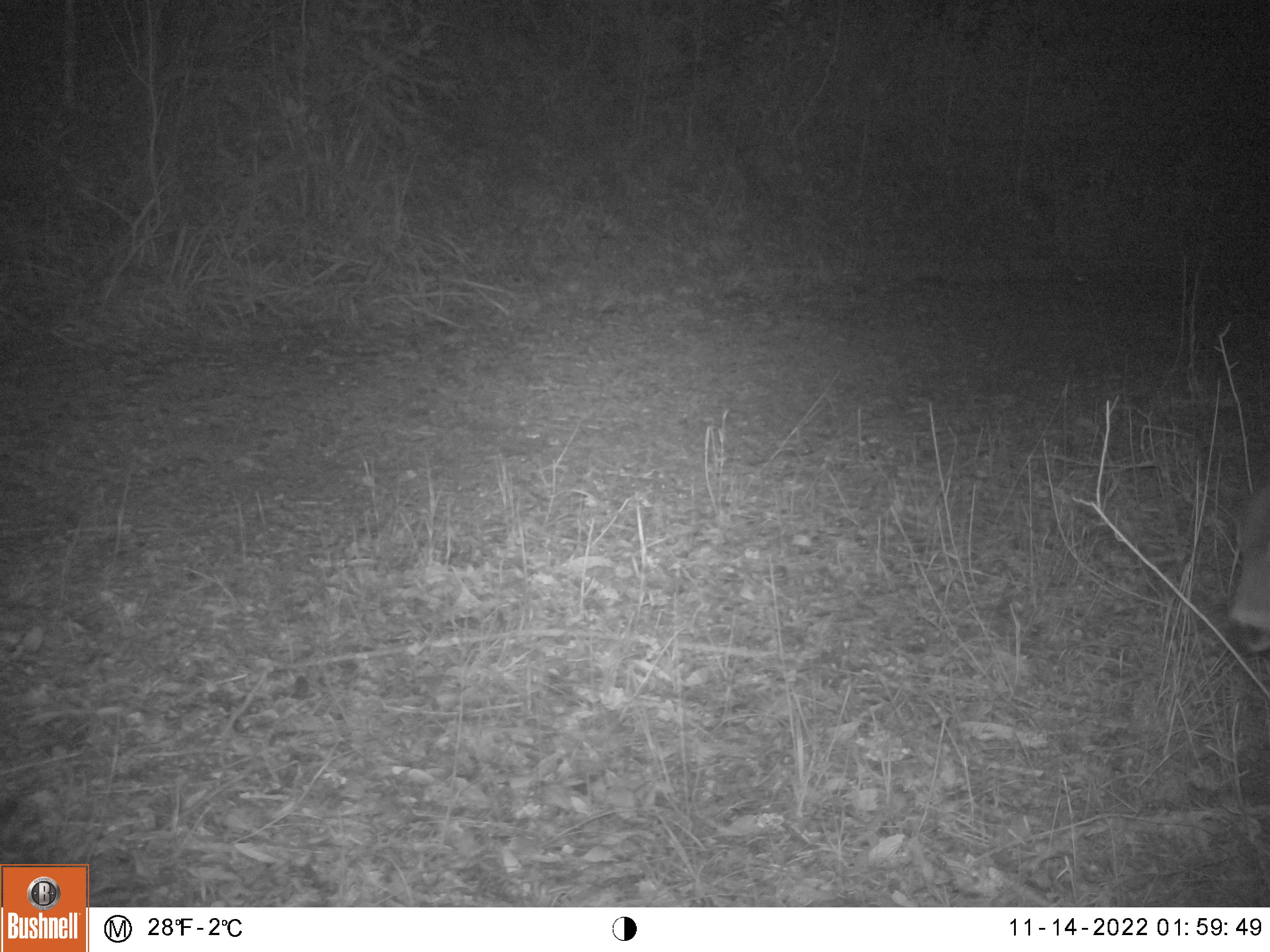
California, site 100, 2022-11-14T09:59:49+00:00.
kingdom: Animalia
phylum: Chordata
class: Mammalia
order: Artiodactyla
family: Cervidae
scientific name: Cervidae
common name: elk or deer